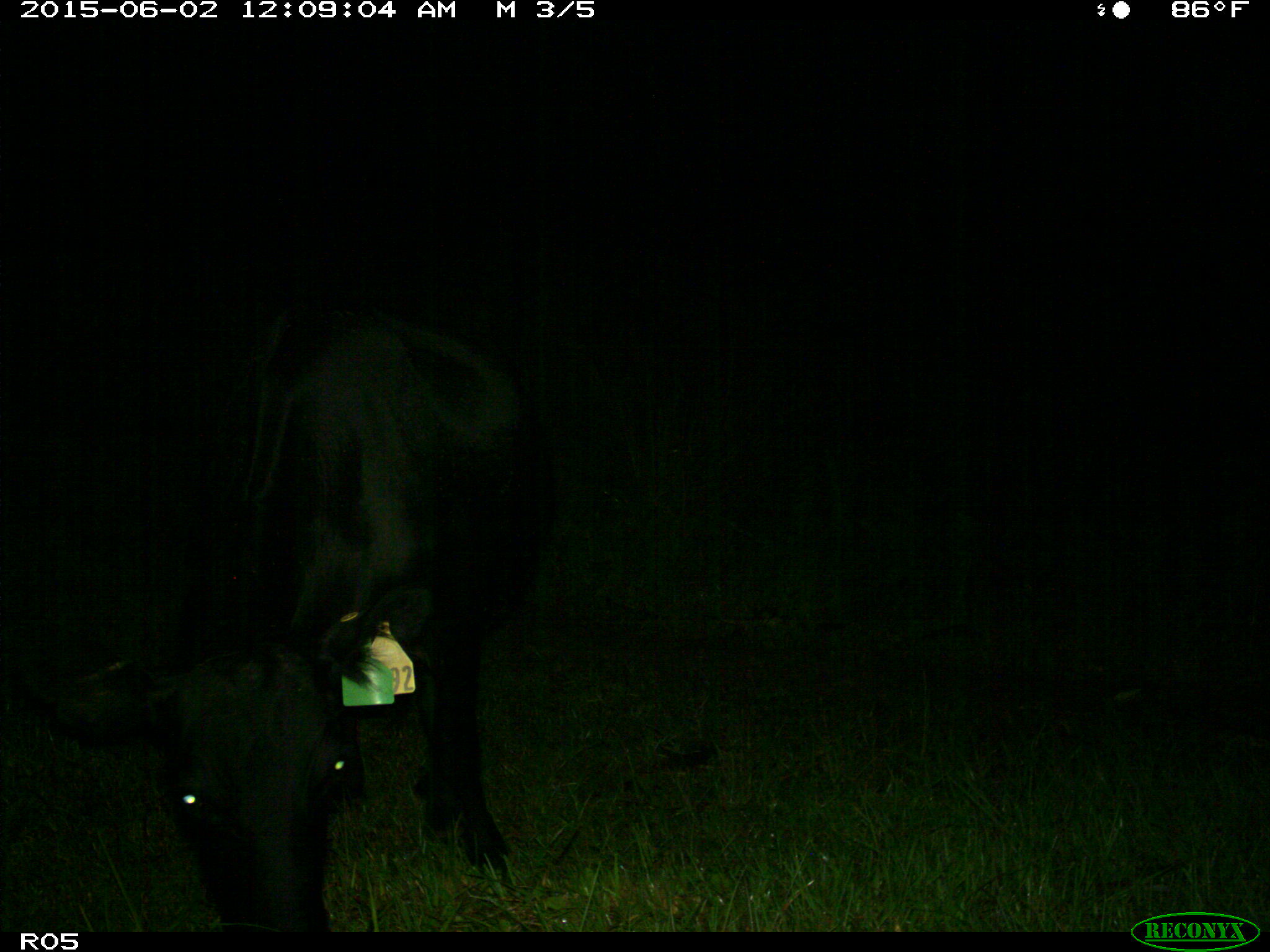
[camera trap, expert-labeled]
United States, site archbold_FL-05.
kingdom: Animalia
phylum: Chordata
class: Mammalia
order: Artiodactyla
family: Bovidae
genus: Bos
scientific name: Bos taurus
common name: domestic cow